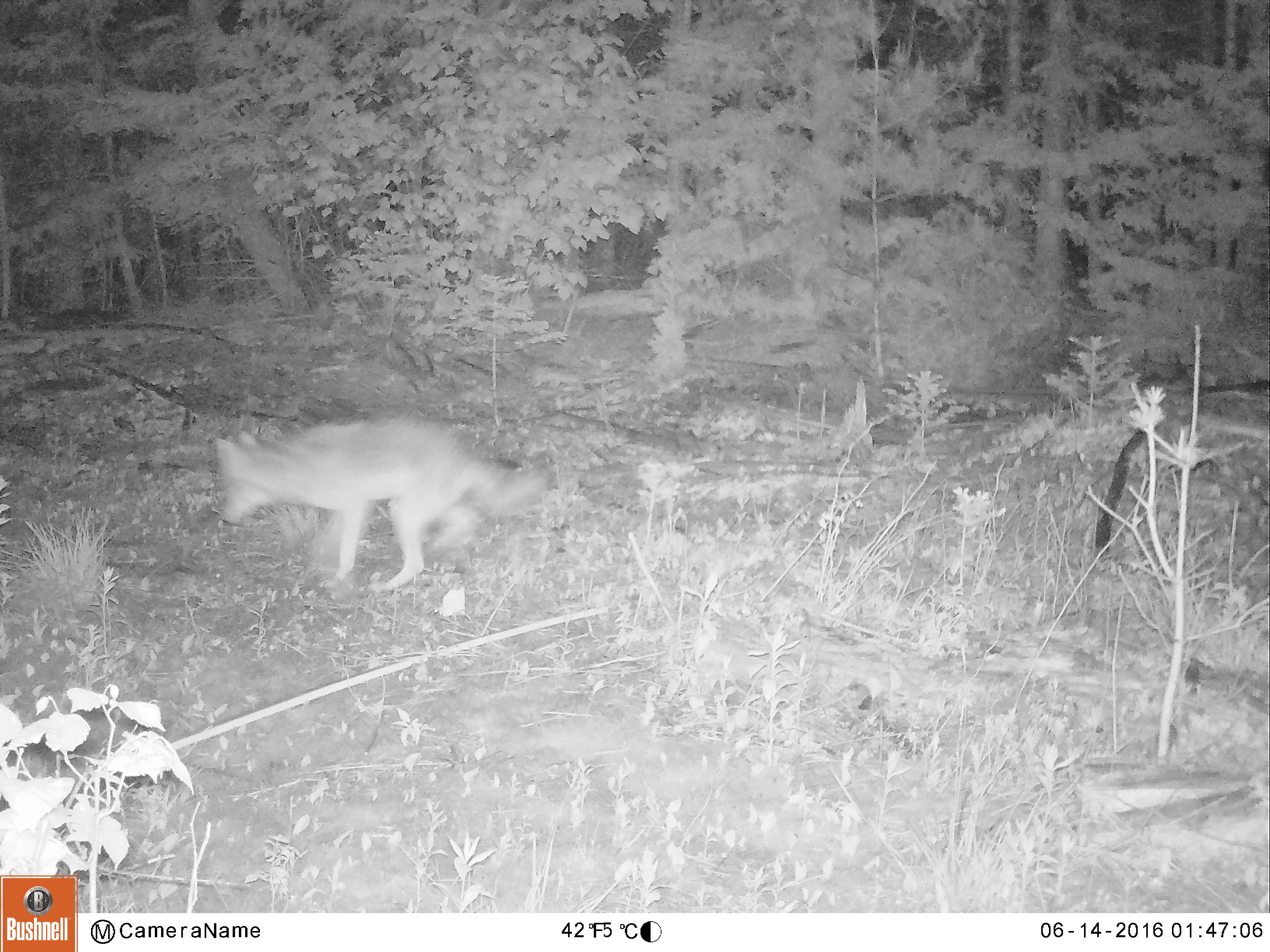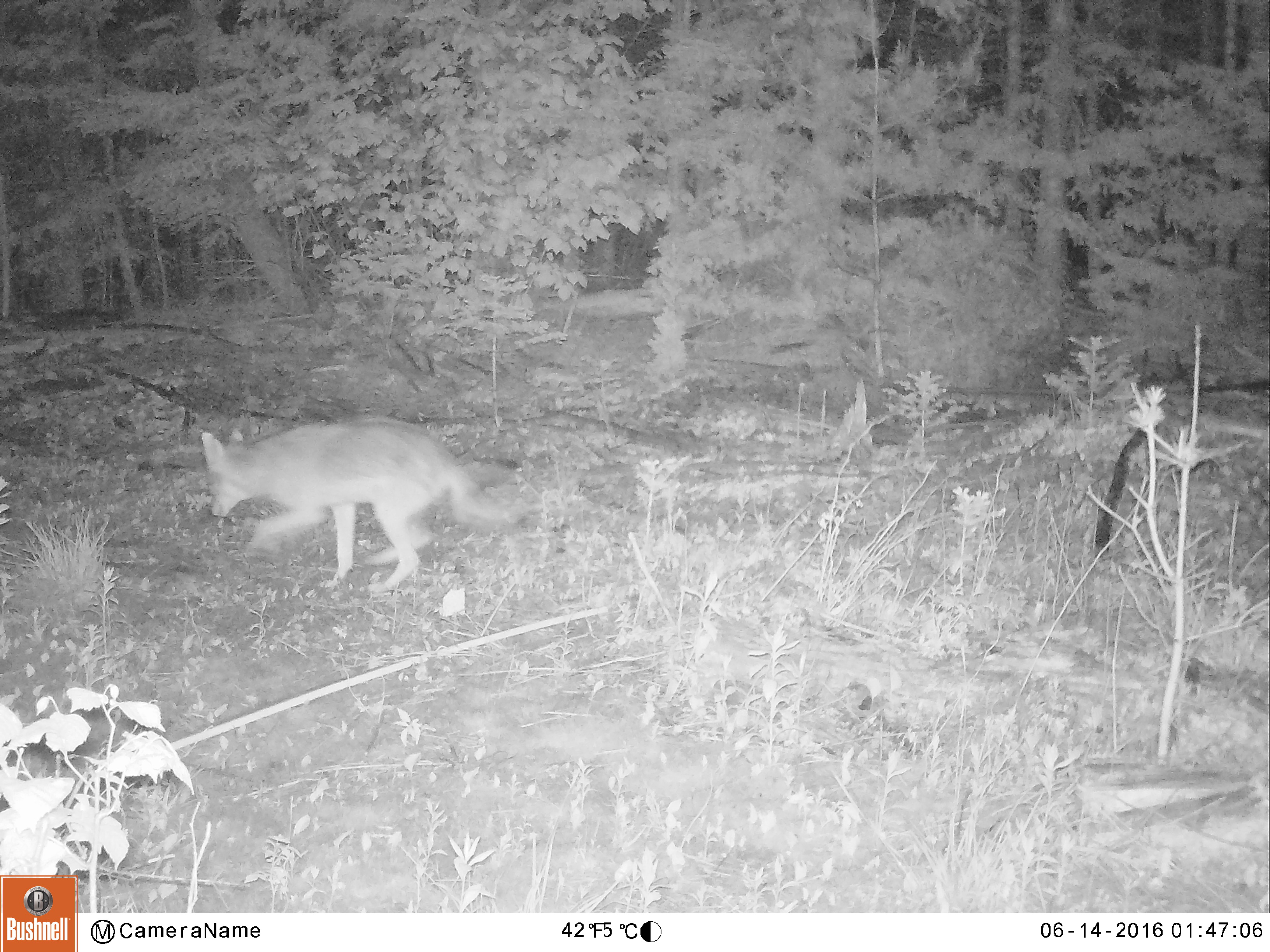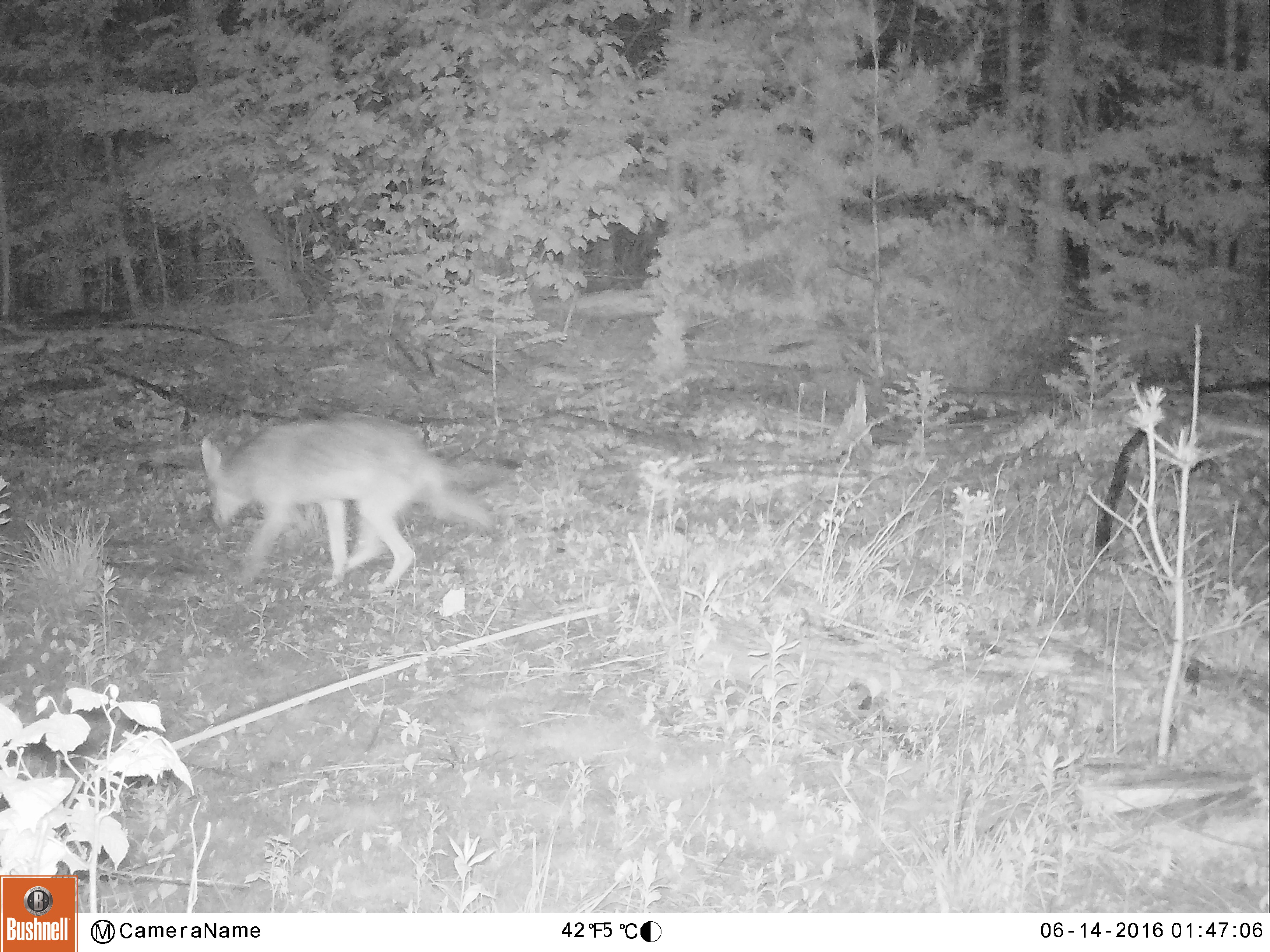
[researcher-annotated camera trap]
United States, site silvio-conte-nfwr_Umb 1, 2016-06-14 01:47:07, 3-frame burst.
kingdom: Animalia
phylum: Chordata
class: Mammalia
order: Carnivora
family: Canidae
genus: Canis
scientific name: Canis latrans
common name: coyote